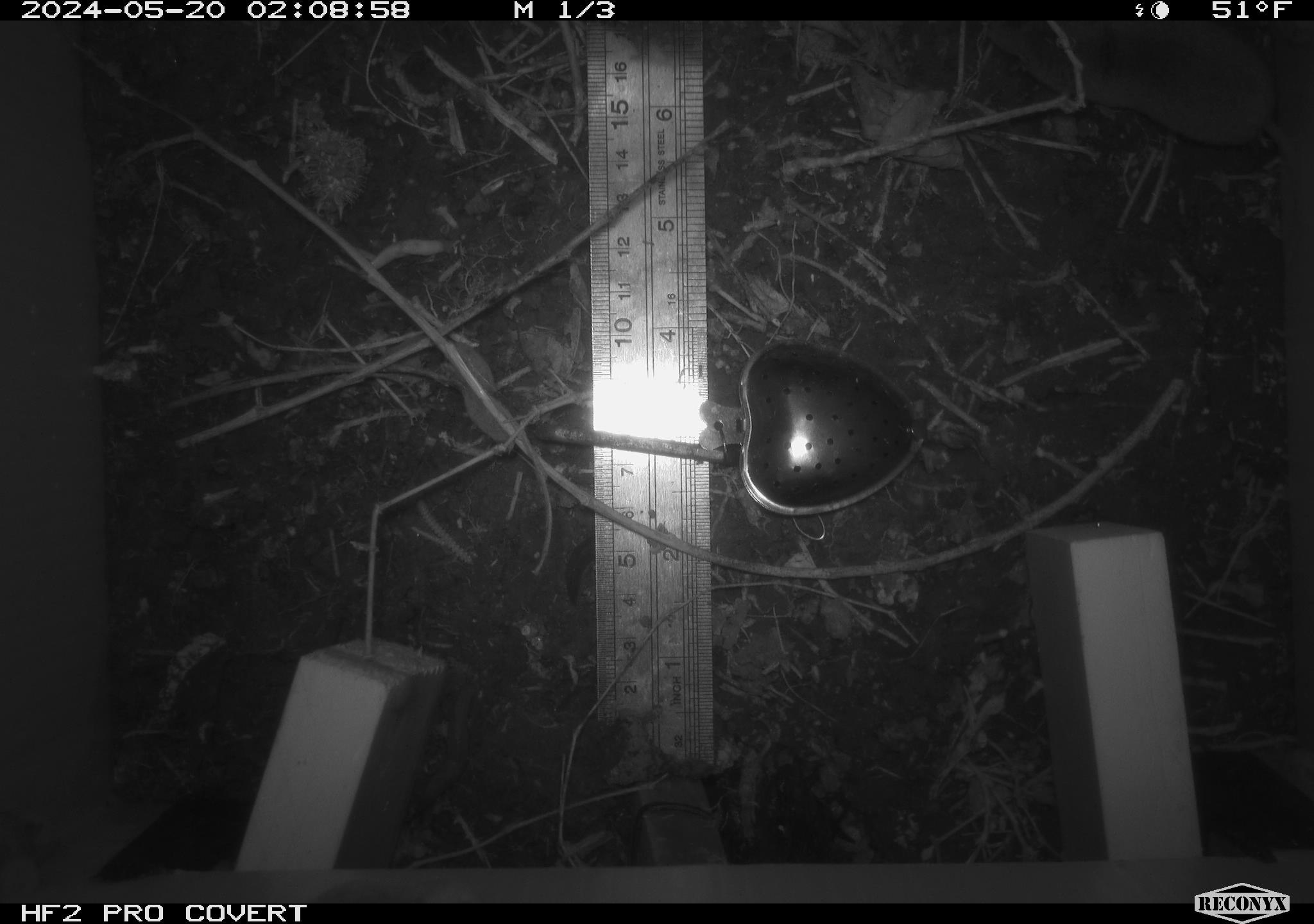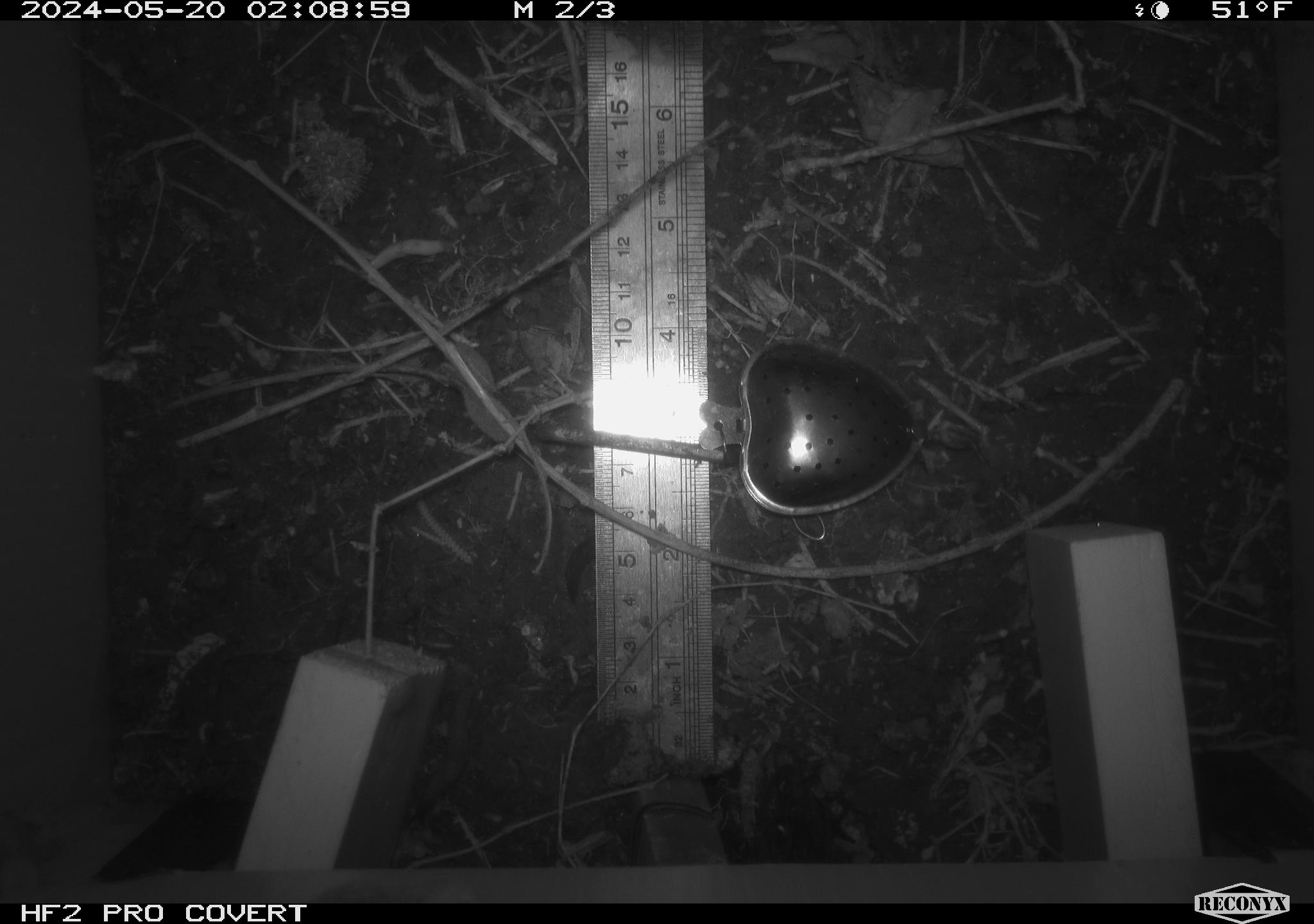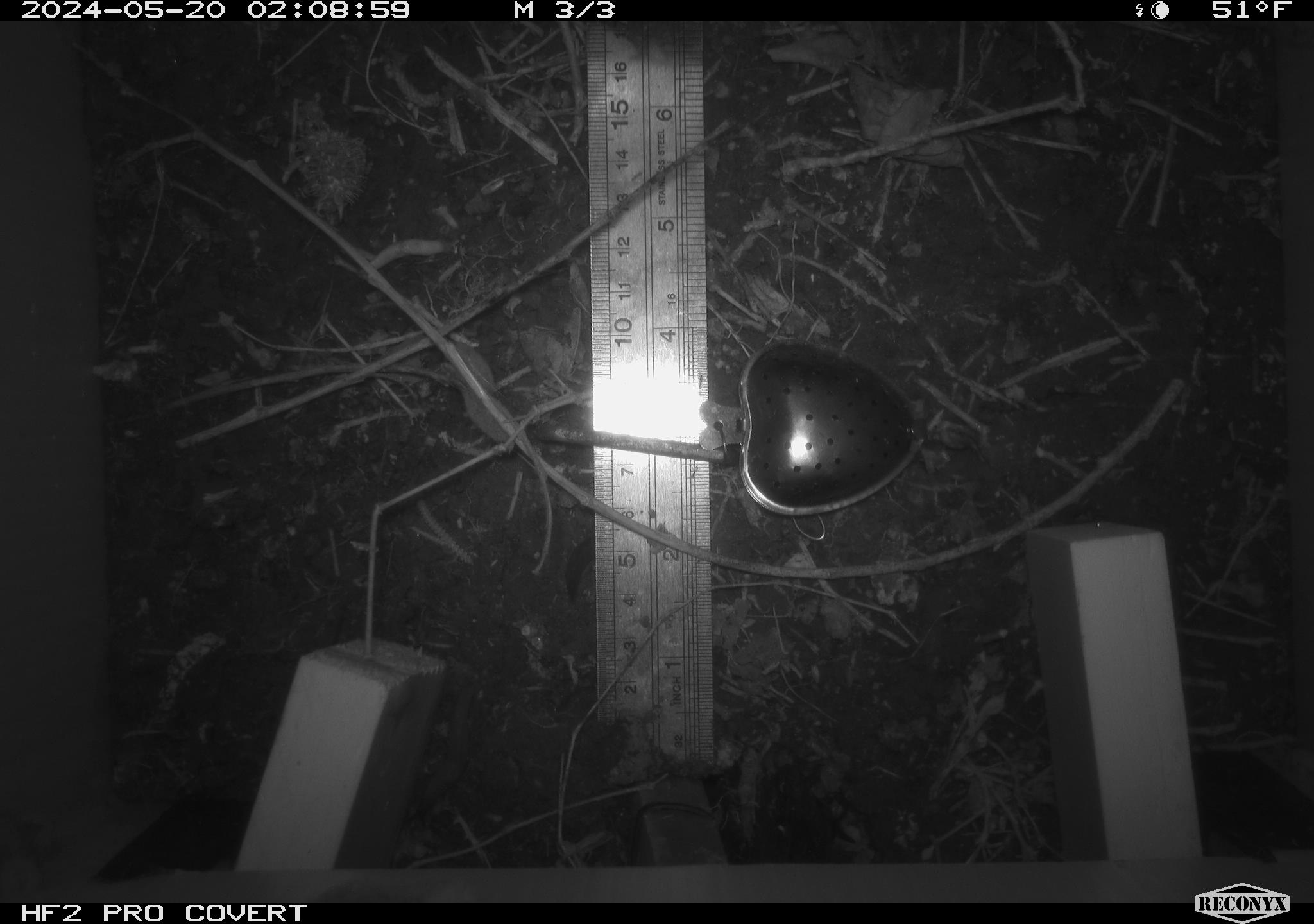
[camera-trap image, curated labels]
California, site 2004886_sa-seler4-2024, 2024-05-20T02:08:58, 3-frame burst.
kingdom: Animalia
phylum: Chordata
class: Mammalia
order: Eulipotyphla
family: Soricidae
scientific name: Soricidae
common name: shrews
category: soricidae family